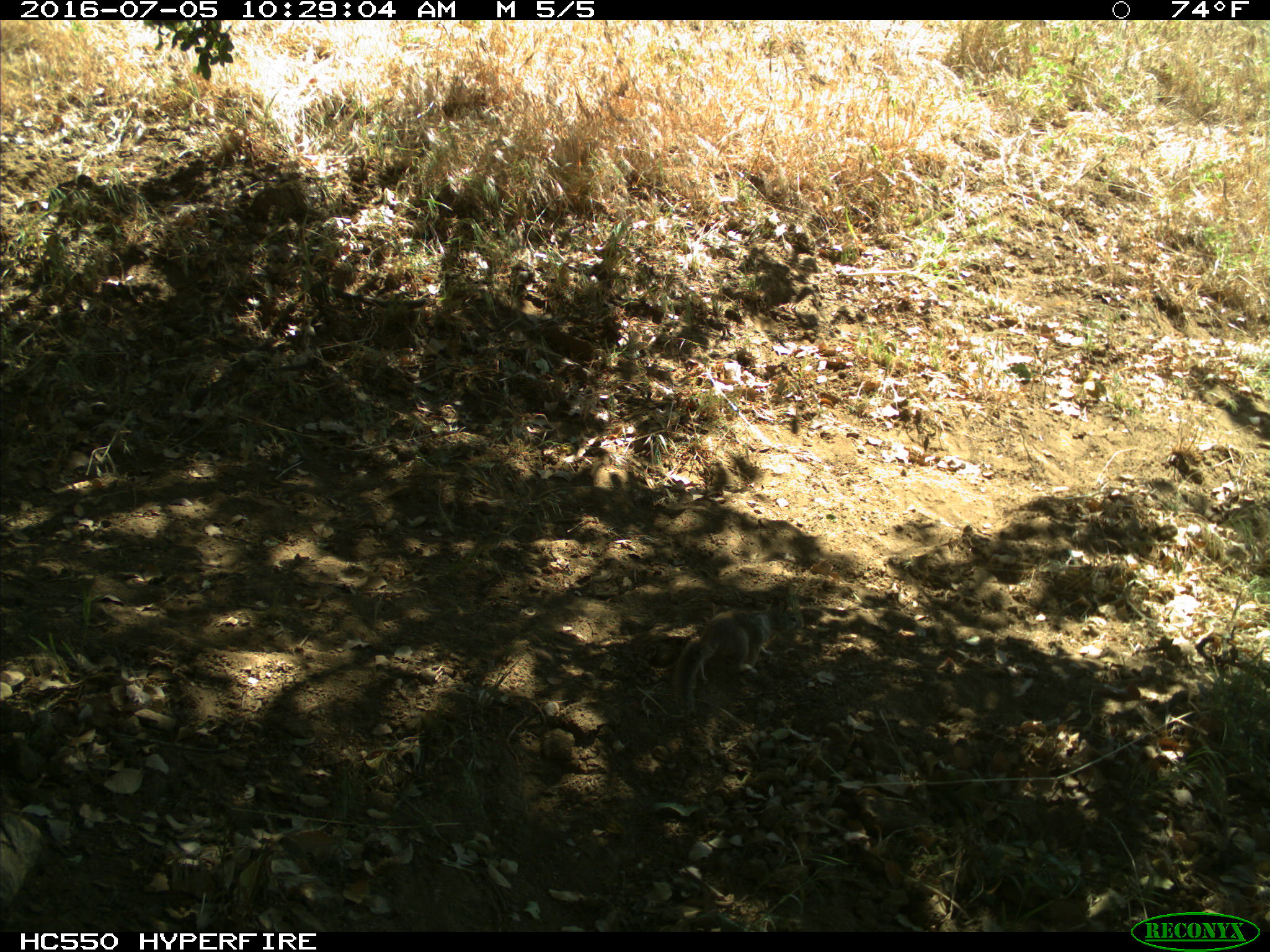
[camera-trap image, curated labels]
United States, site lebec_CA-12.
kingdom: Animalia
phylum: Chordata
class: Mammalia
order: Rodentia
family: Sciuridae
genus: Otospermophilus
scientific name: Otospermophilus beecheyi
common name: california ground squirrel